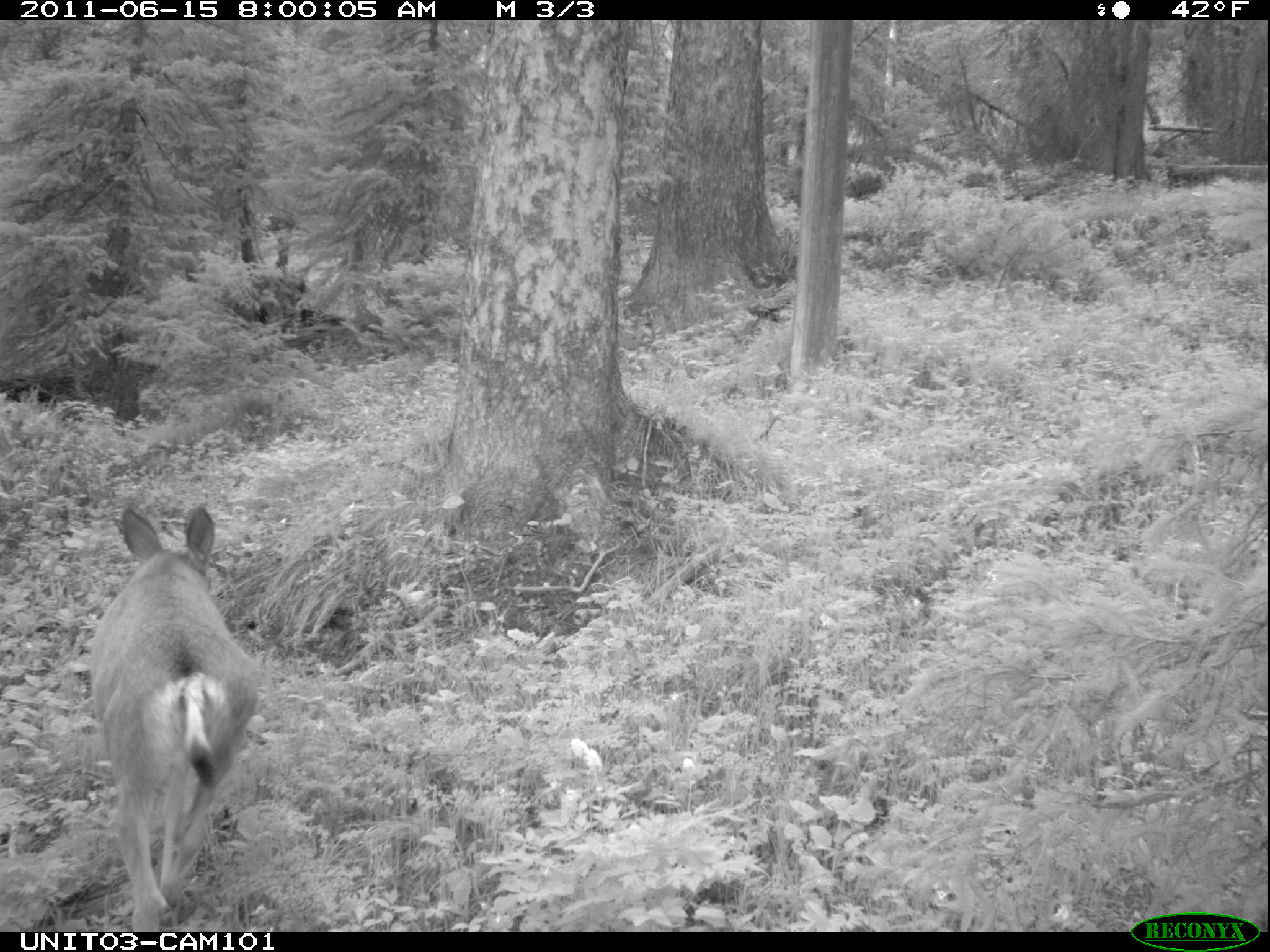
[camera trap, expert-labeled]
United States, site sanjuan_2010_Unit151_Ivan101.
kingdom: Animalia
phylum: Chordata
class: Mammalia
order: Artiodactyla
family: Cervidae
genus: Odocoileus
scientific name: Odocoileus hemionus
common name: mule deer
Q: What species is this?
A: Odocoileus hemionus (mule deer).